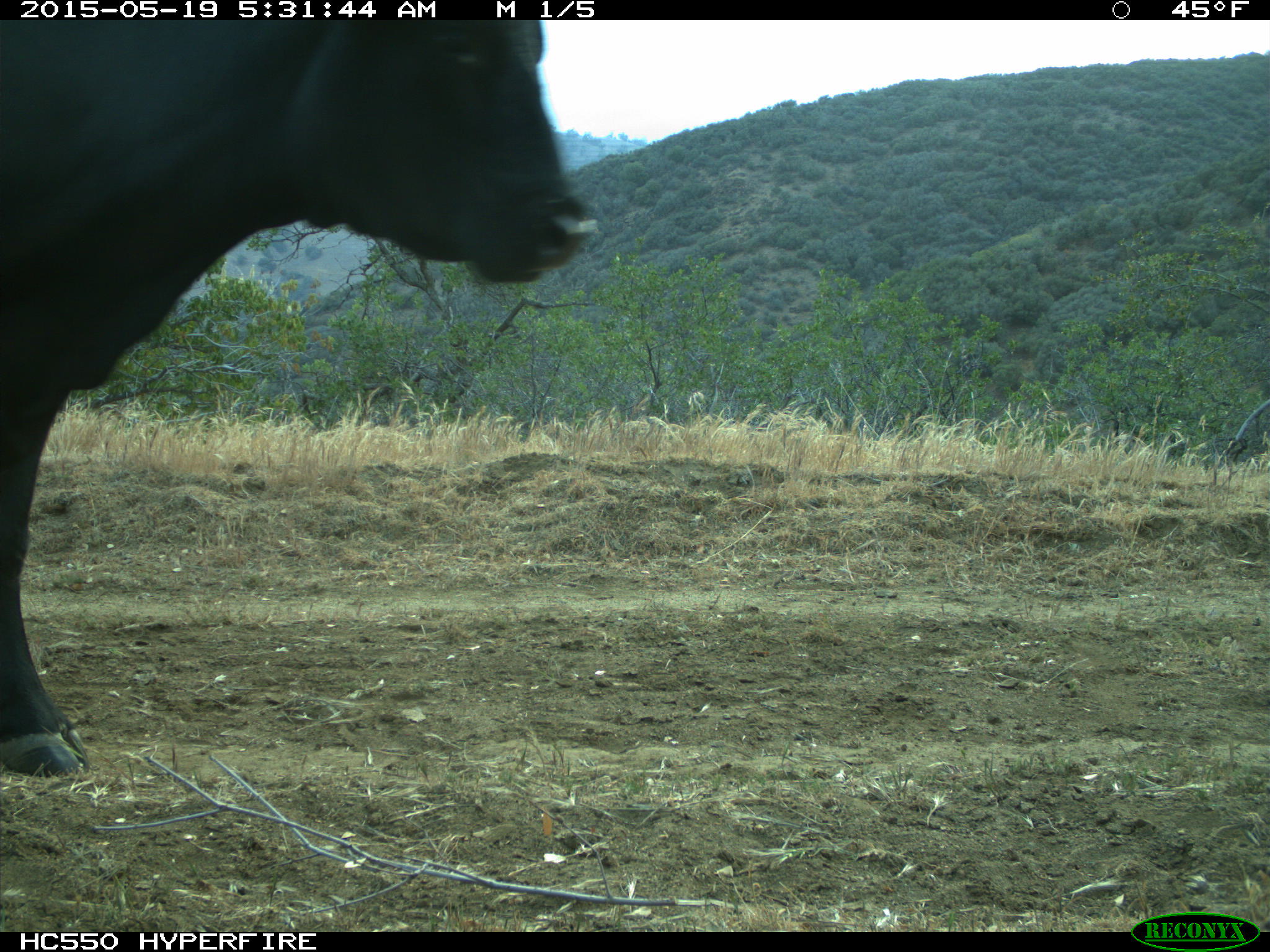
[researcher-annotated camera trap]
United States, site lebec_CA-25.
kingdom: Animalia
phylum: Chordata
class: Mammalia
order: Artiodactyla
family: Bovidae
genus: Bos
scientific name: Bos taurus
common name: domestic cow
Bos taurus (domestic cow).